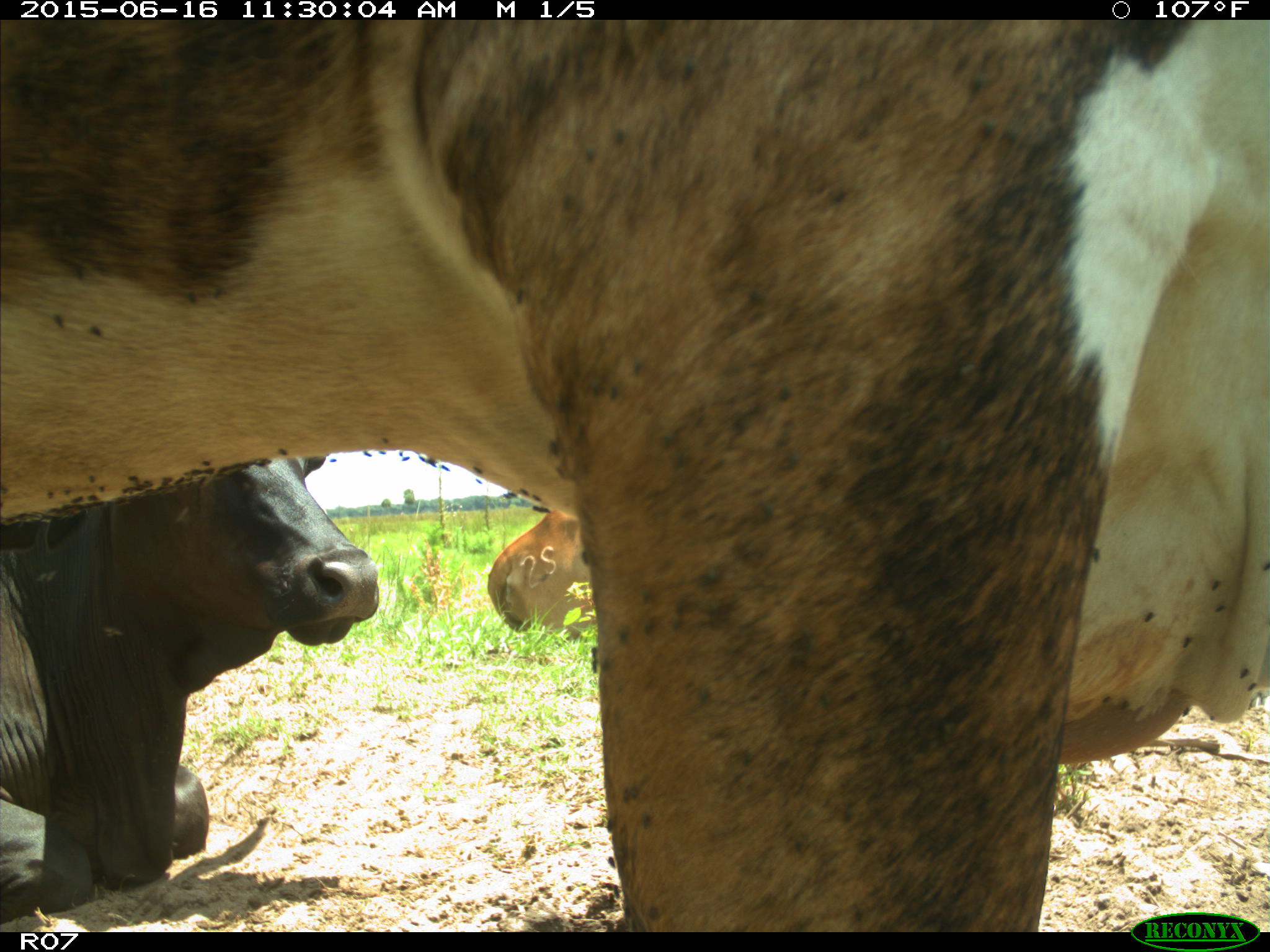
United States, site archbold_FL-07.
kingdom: Animalia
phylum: Chordata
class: Mammalia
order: Artiodactyla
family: Bovidae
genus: Bos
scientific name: Bos taurus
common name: domestic cow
Bos taurus (domestic cow).